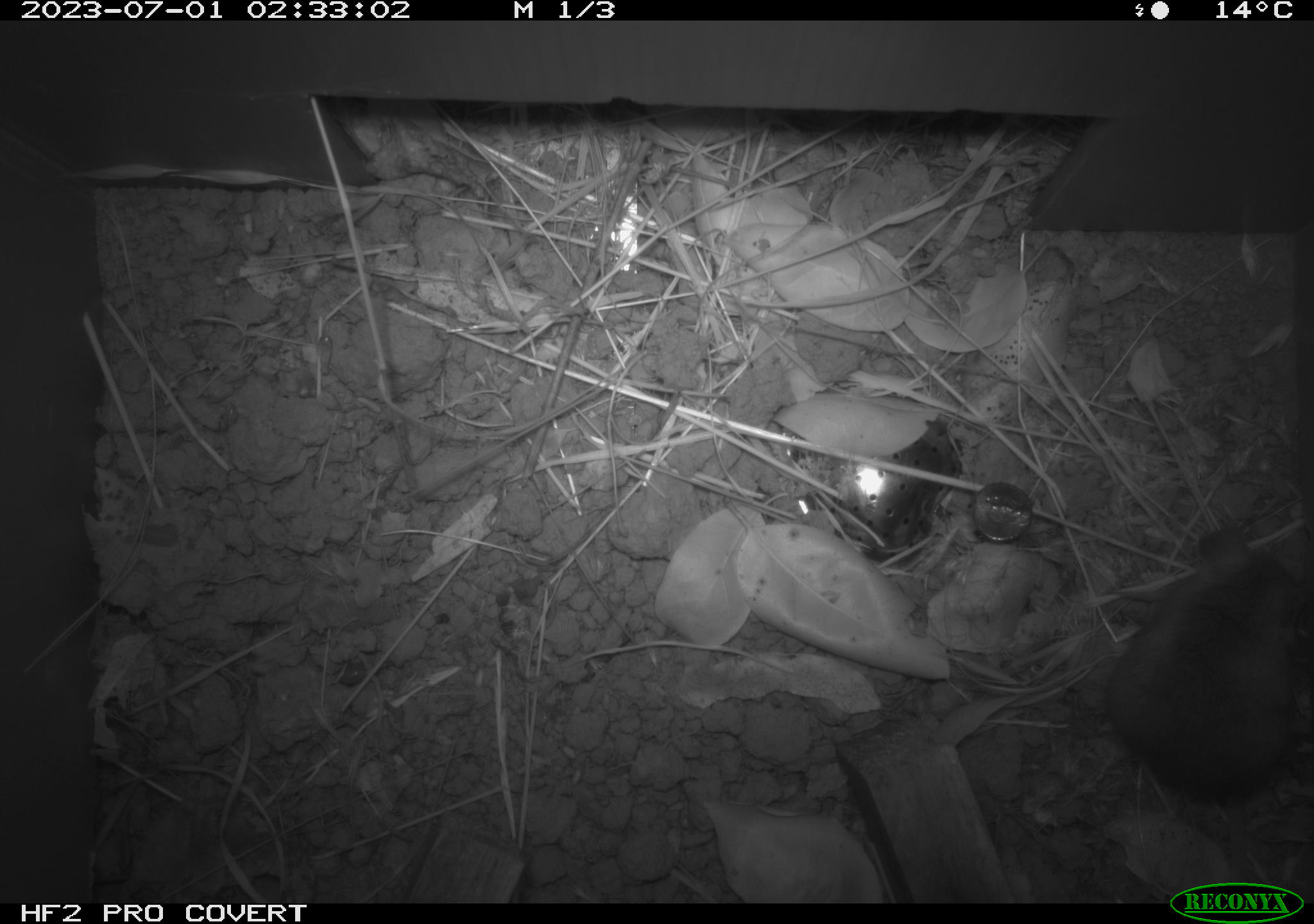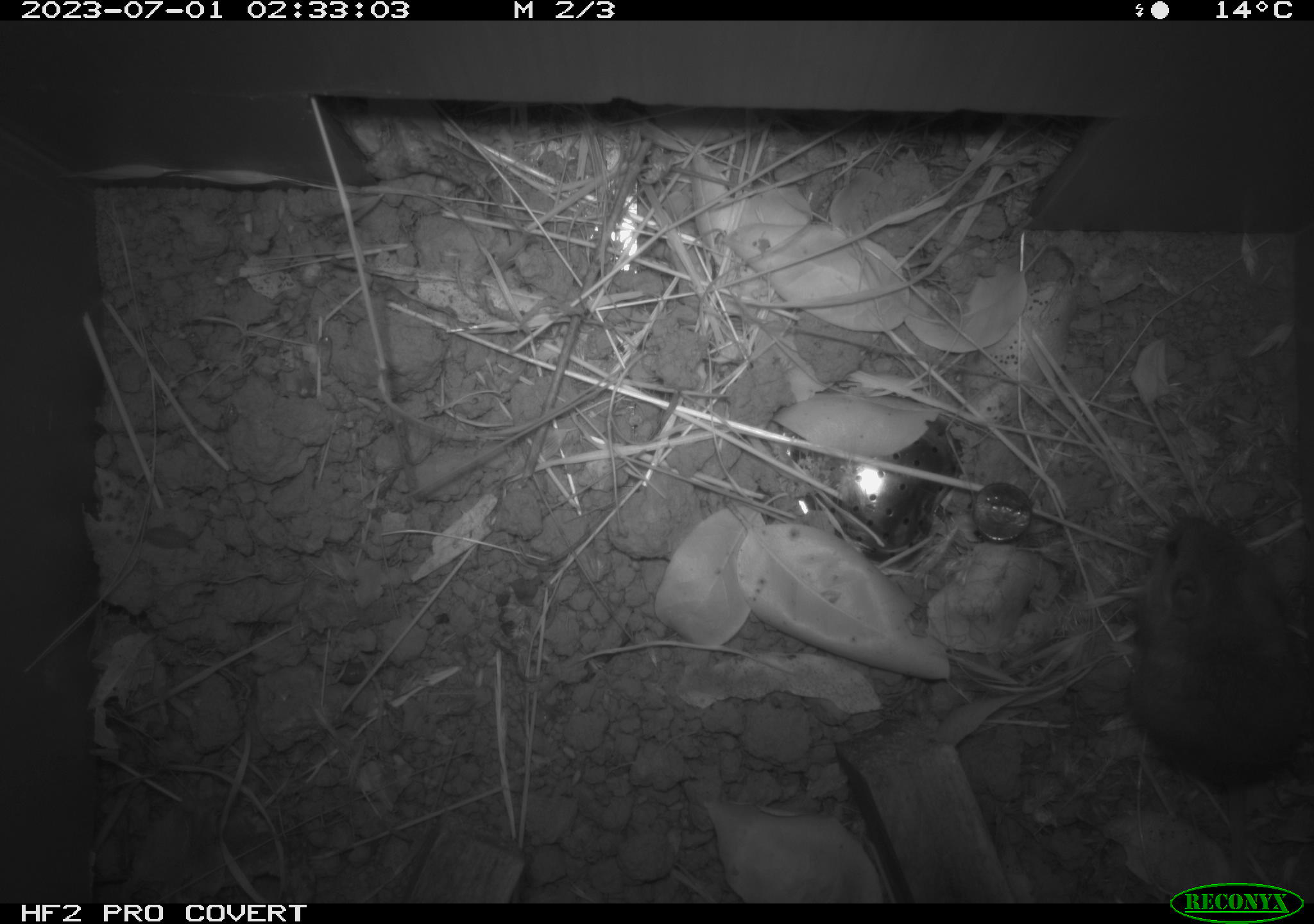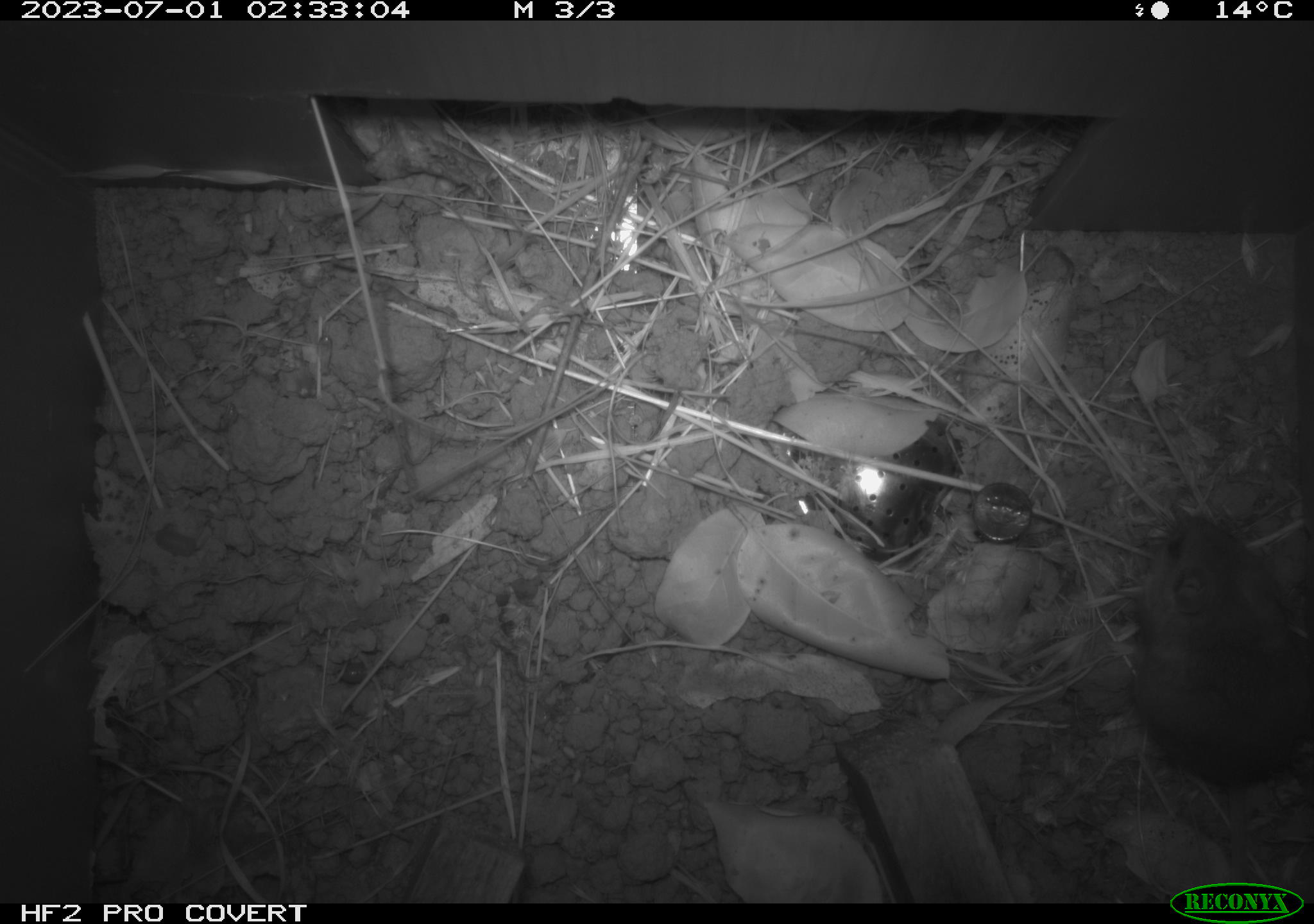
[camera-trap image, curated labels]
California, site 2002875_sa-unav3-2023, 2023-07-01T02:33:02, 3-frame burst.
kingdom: Animalia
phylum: Chordata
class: Mammalia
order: Rodentia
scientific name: Rodentia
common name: mouse species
Mouse species (Rodentia).